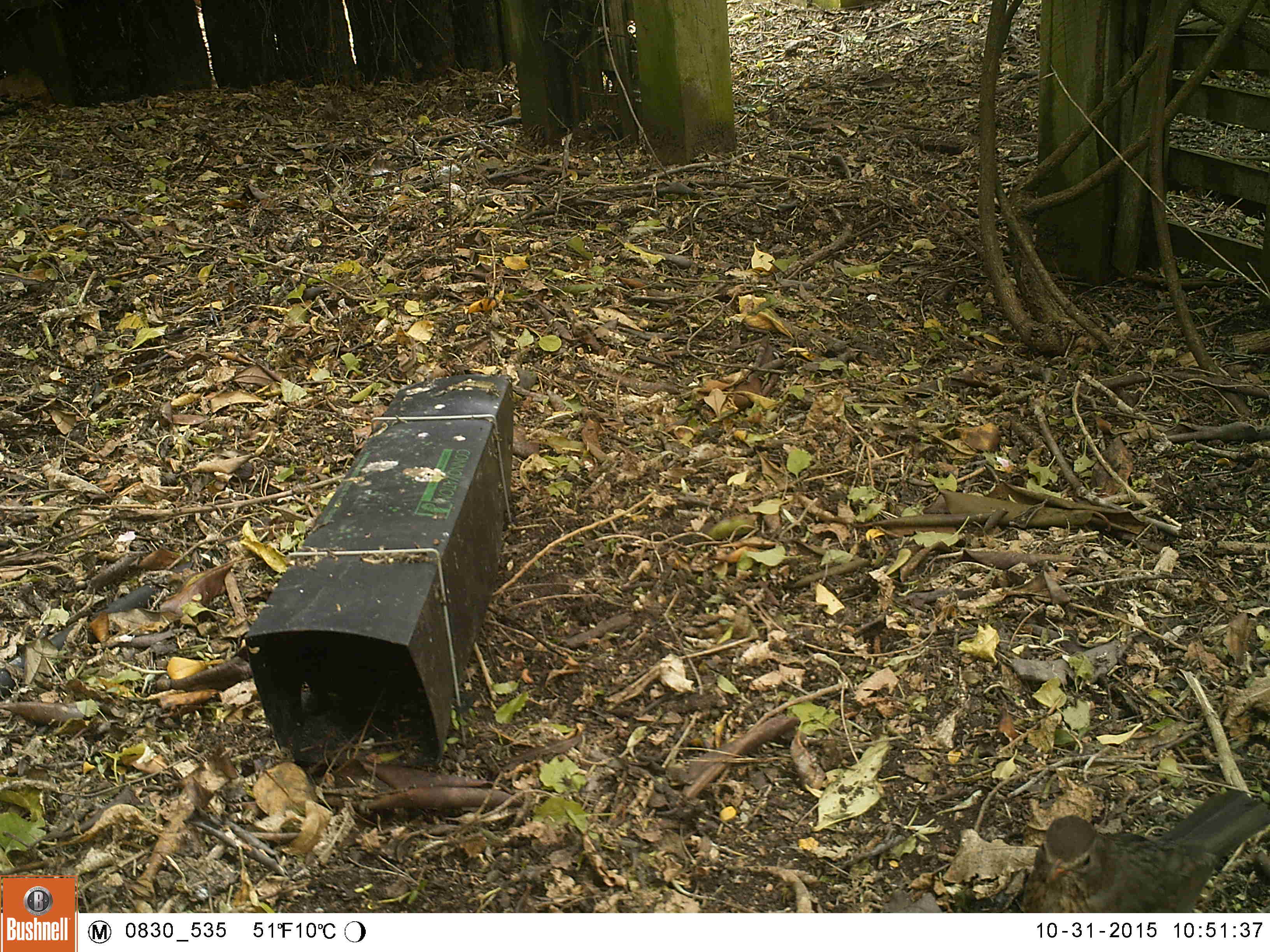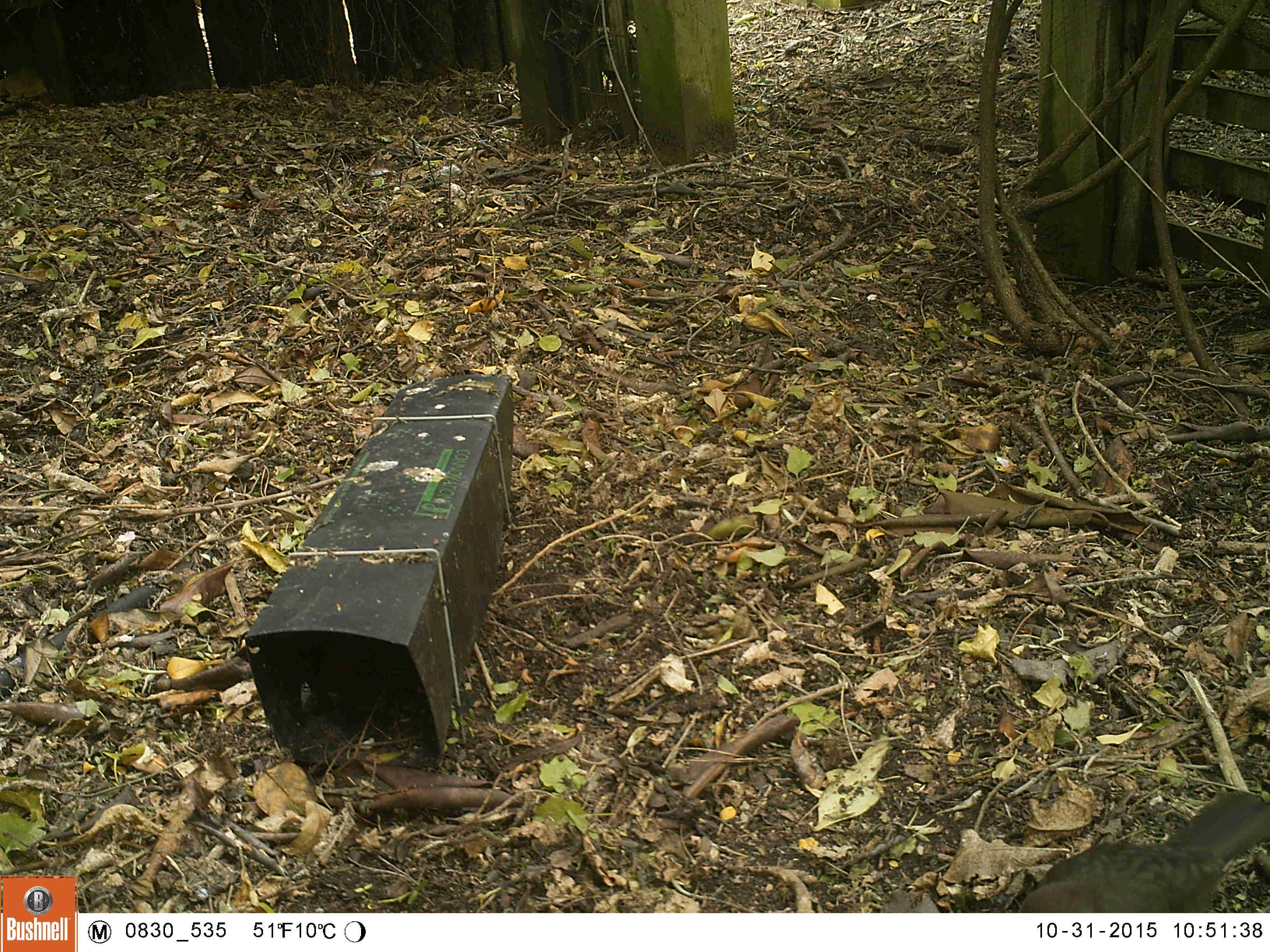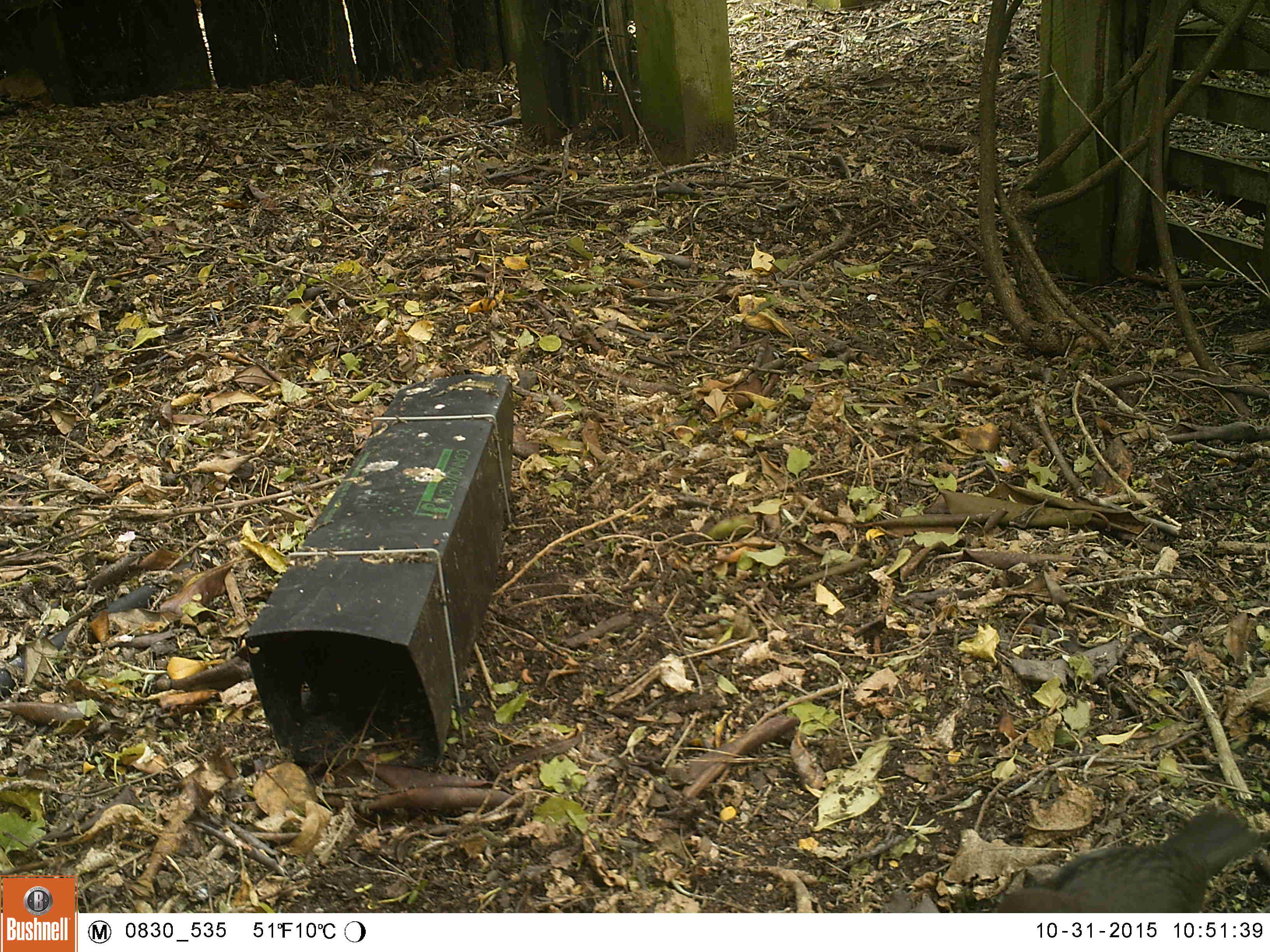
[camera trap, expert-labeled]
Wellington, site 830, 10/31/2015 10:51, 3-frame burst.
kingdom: Animalia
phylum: Chordata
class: Aves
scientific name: Aves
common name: bird